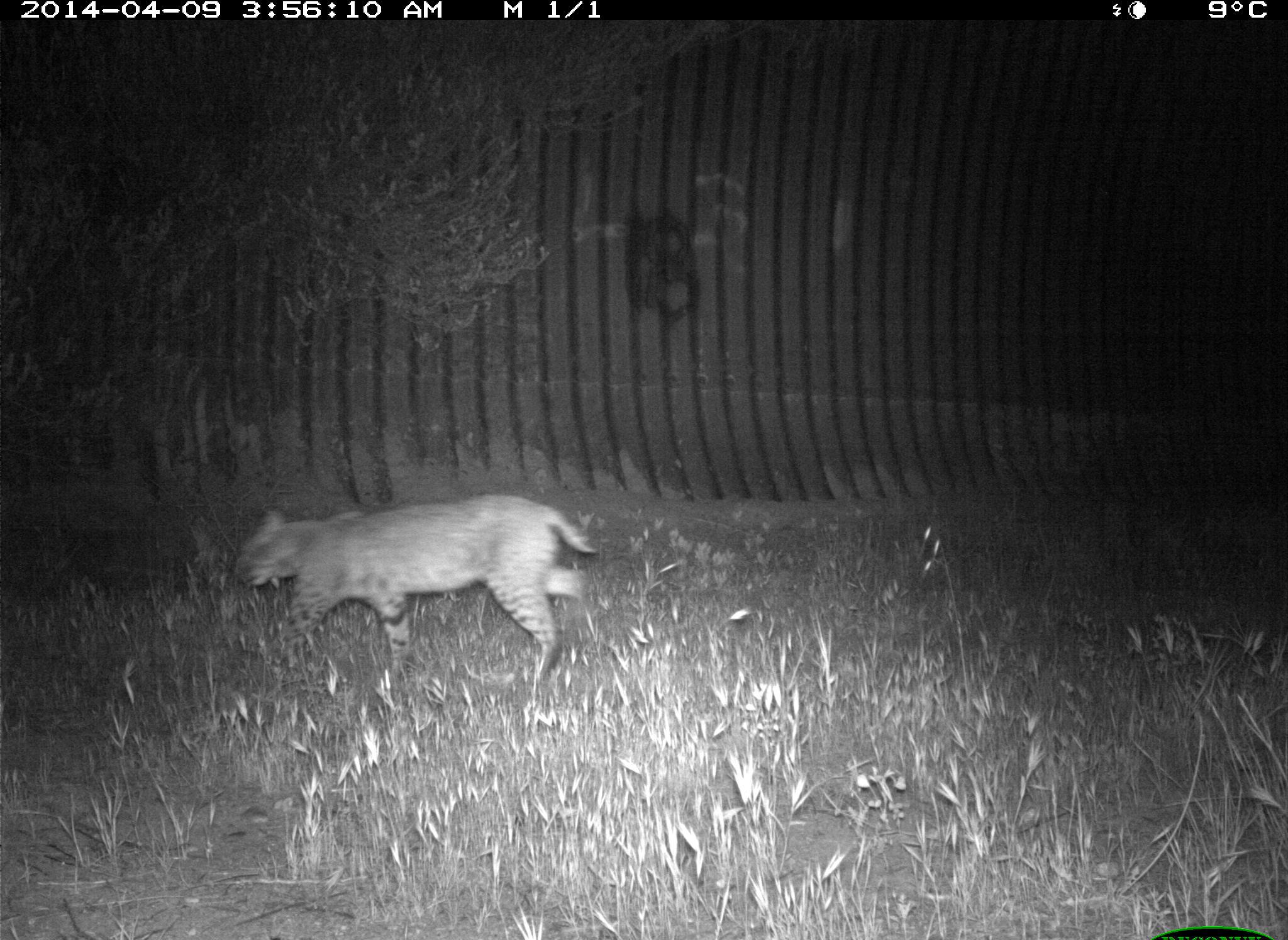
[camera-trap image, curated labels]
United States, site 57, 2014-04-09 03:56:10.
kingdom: Animalia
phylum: Chordata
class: Mammalia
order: Carnivora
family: Felidae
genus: Lynx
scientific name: Lynx rufus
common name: bobcat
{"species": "bobcat (Lynx rufus)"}